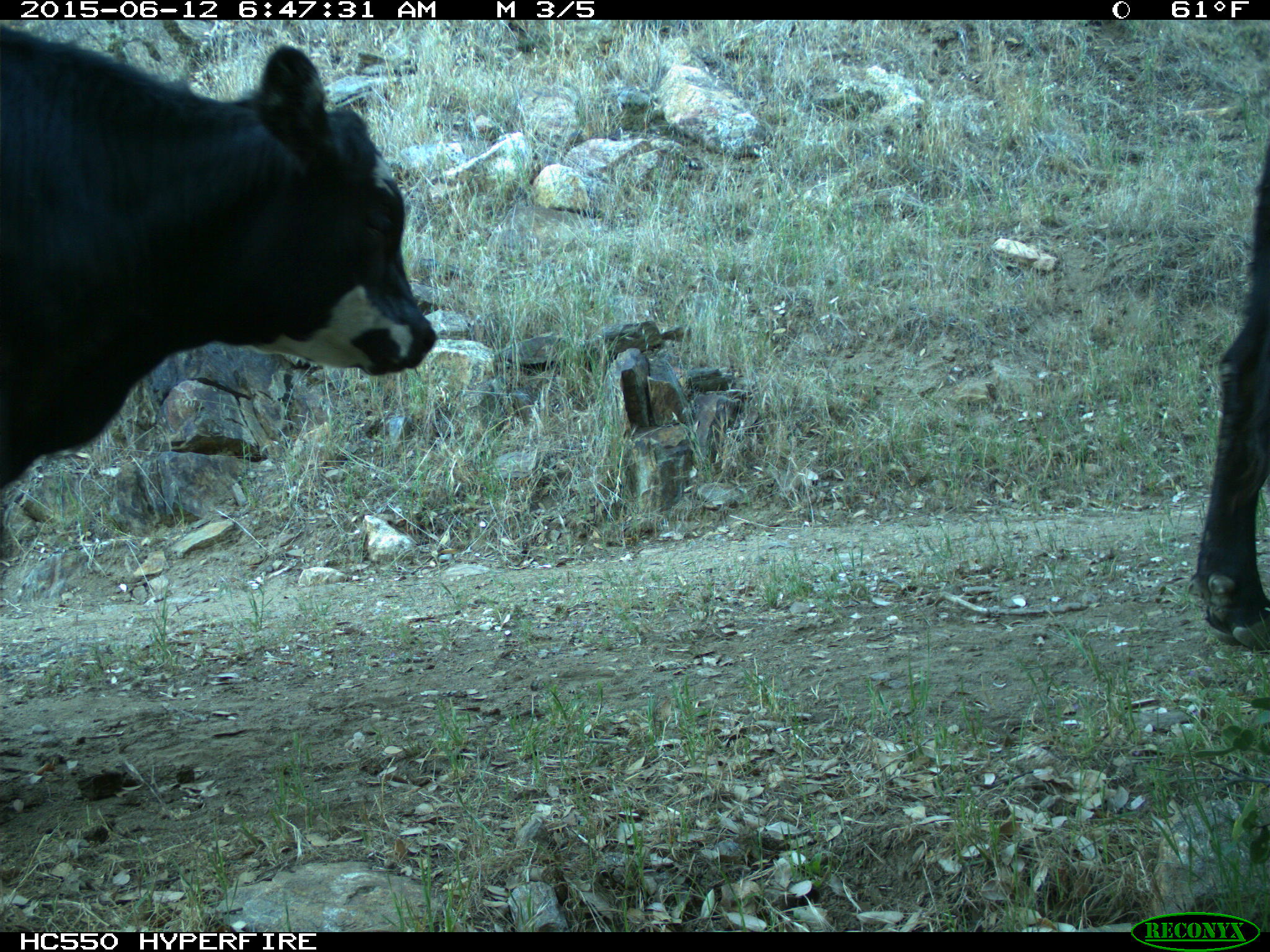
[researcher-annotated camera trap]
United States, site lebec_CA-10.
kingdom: Animalia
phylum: Chordata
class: Mammalia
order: Artiodactyla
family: Bovidae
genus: Bos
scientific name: Bos taurus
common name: domestic cow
Bos taurus (domestic cow).